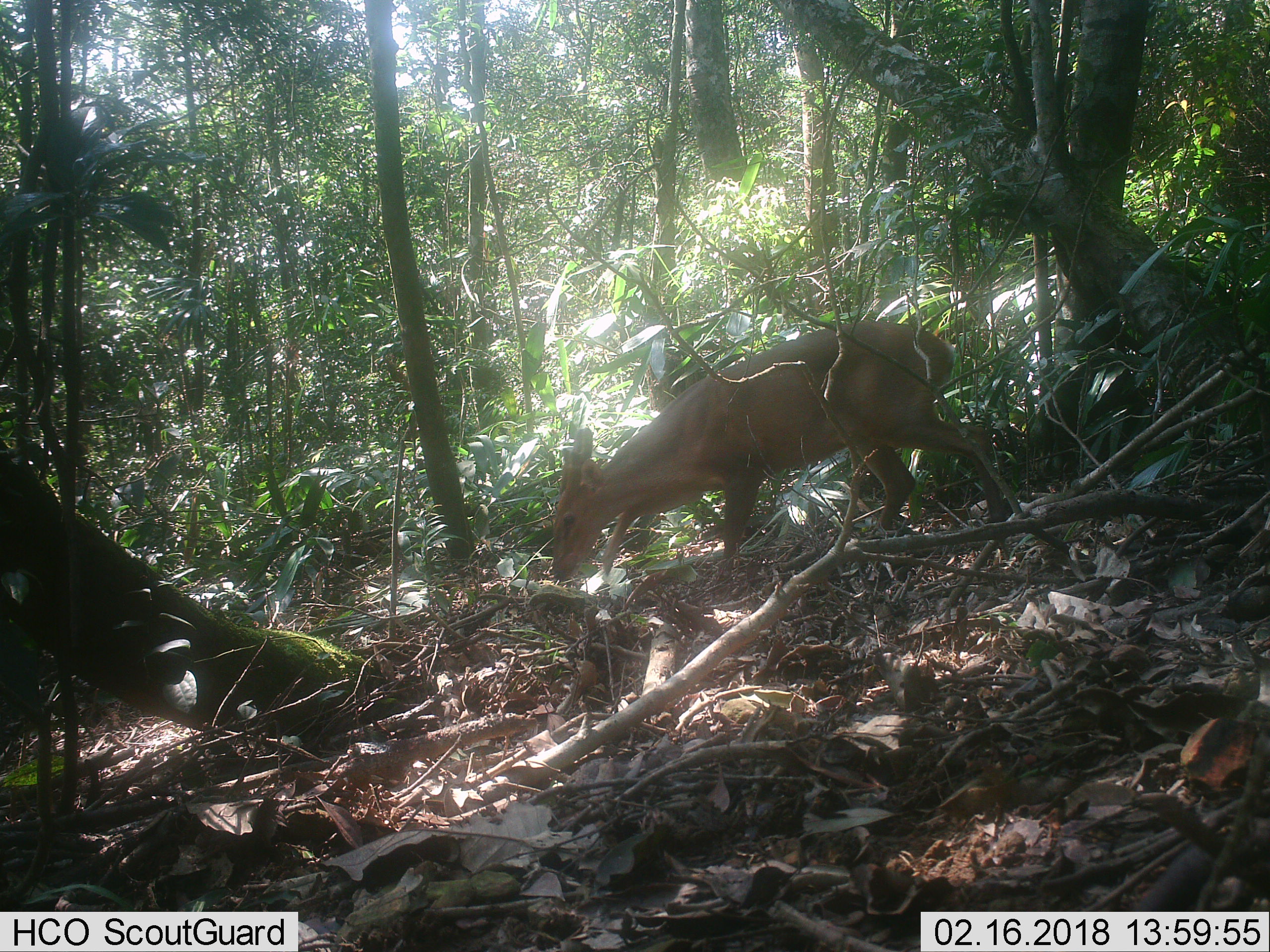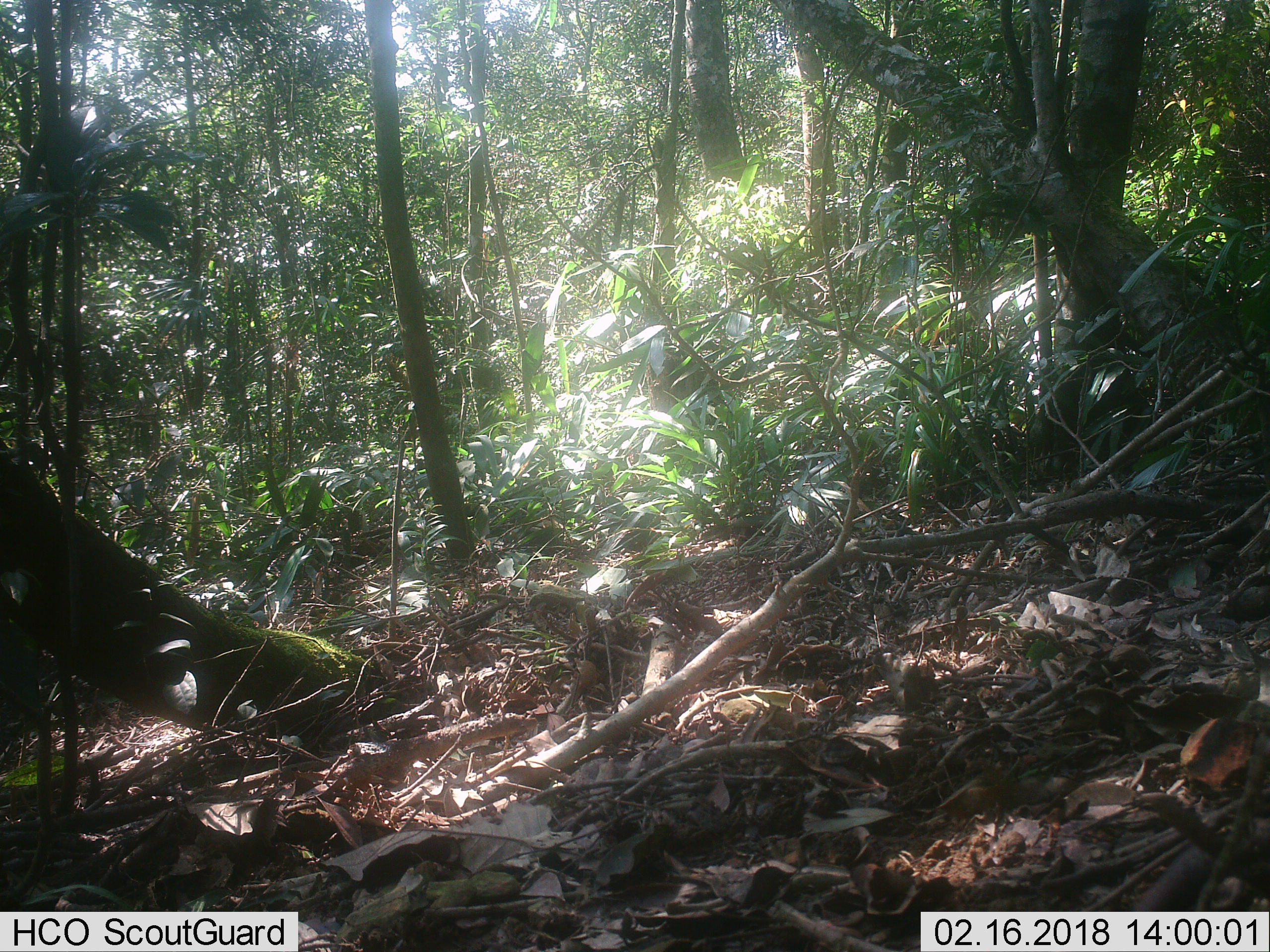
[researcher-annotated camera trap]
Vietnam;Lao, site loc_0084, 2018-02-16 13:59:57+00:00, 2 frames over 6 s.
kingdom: Animalia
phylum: Chordata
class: Mammalia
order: Artiodactyla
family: Cervidae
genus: Muntiacus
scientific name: Muntiacus vuquangensis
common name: large-antlered muntjac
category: large antlered muntjac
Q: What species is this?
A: Large antlered muntjac (large-antlered muntjac) (Muntiacus vuquangensis).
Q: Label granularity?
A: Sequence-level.